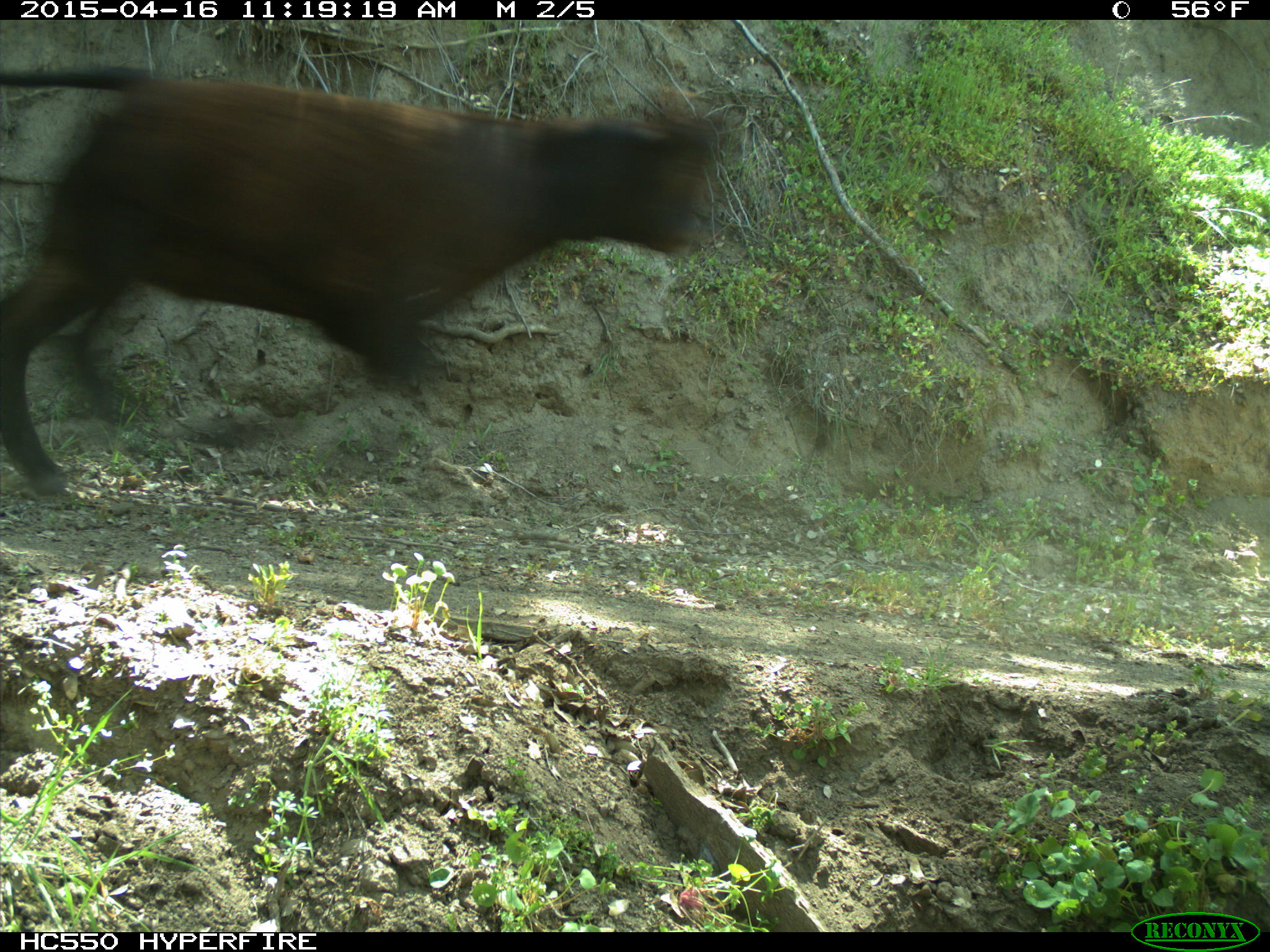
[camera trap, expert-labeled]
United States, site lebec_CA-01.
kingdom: Animalia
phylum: Chordata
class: Mammalia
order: Artiodactyla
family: Bovidae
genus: Bos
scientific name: Bos taurus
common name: domestic cow